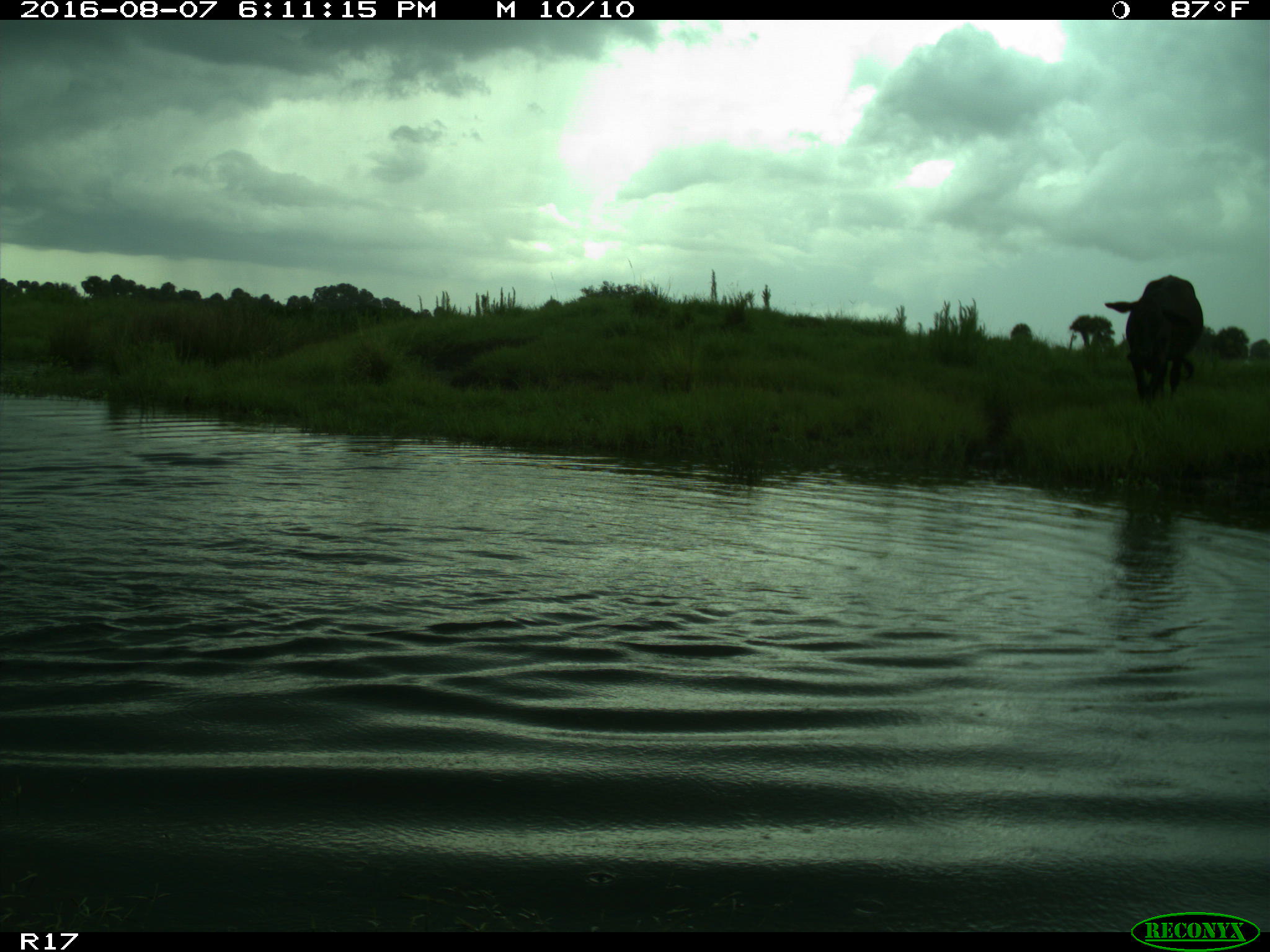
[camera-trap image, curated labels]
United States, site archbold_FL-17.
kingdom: Animalia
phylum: Chordata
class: Mammalia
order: Artiodactyla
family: Bovidae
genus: Bos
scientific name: Bos taurus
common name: domestic cow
Bos taurus (domestic cow).